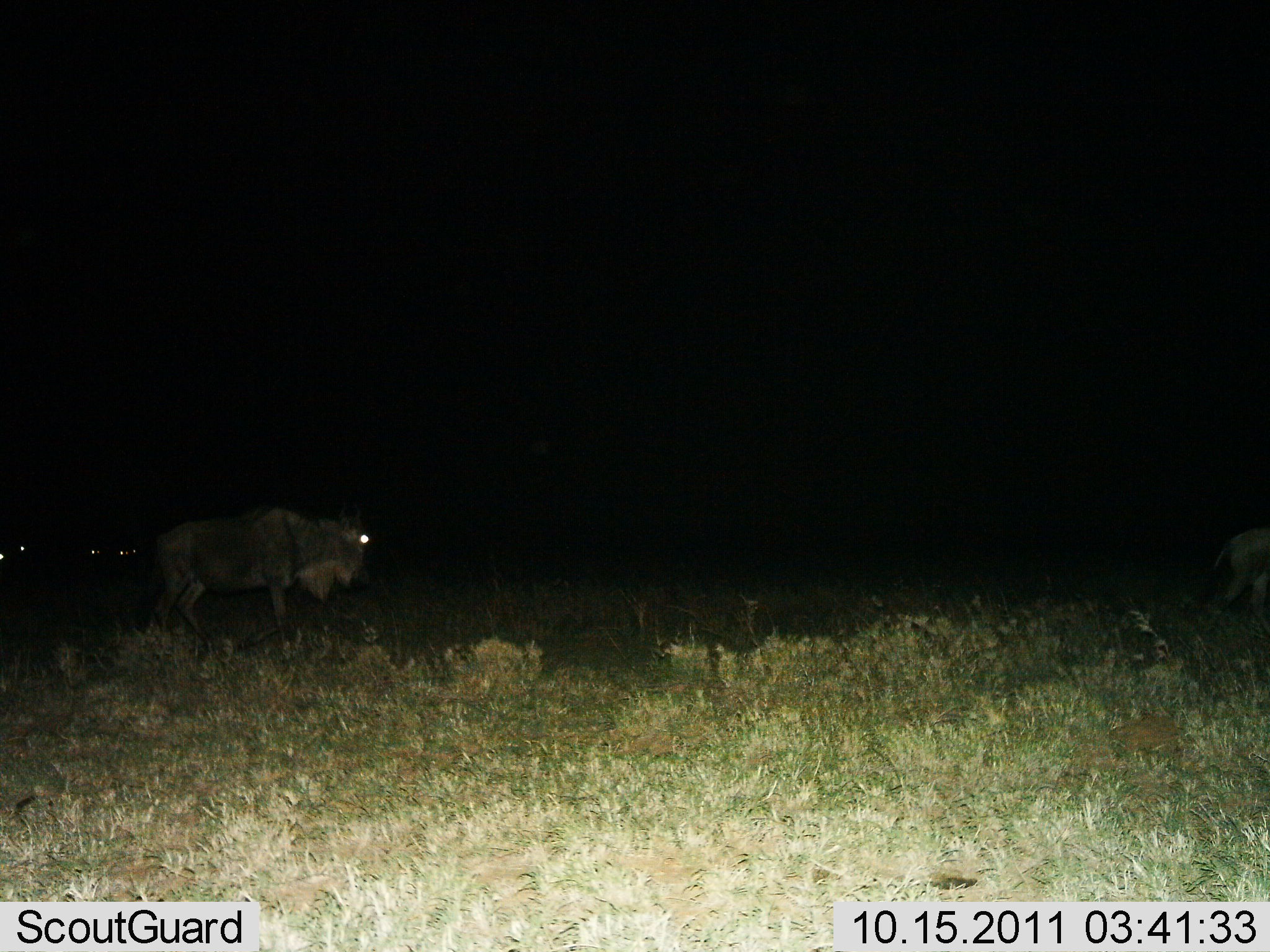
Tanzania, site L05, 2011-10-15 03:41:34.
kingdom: Animalia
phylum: Chordata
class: Mammalia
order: Artiodactyla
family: Bovidae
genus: Connochaetes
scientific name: Connochaetes taurinus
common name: blue wildebeest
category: wildebeest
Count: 2.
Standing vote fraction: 73%.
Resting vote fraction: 0%.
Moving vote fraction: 27%.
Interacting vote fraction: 0%.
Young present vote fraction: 0%.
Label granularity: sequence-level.